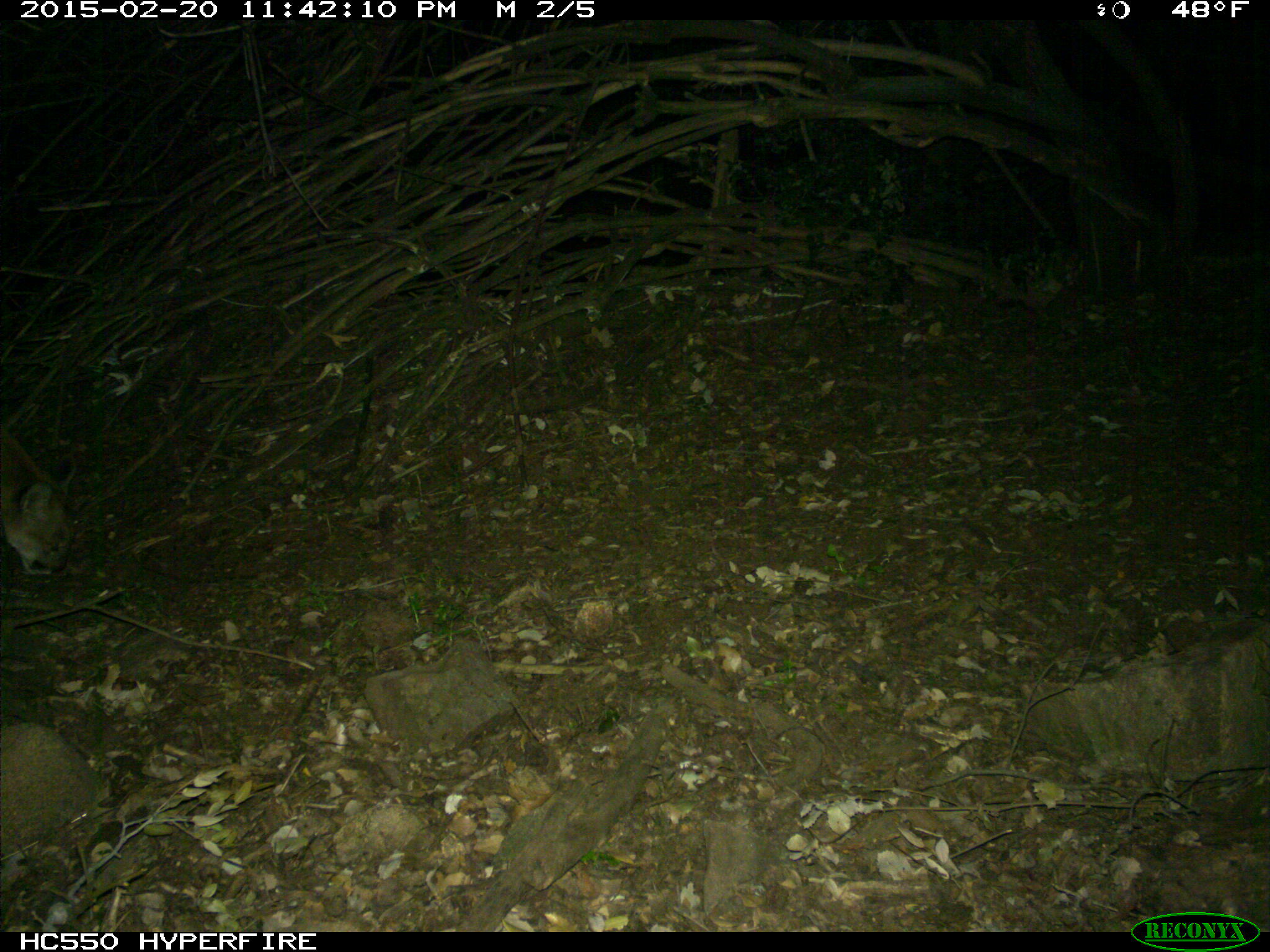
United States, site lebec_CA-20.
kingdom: Animalia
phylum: Chordata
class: Mammalia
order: Carnivora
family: Felidae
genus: Puma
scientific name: Puma concolor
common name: mountain lion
Puma concolor (mountain lion).